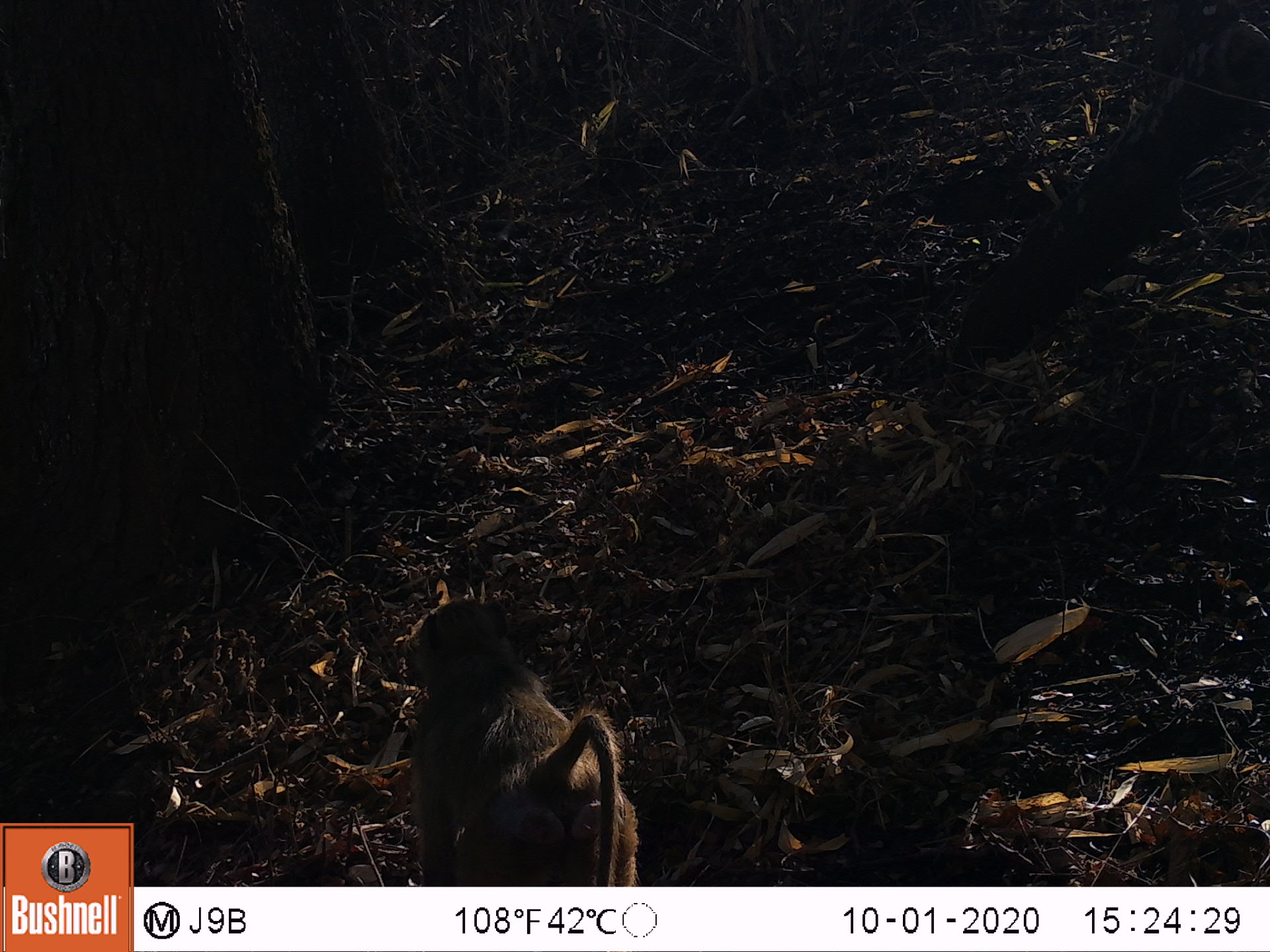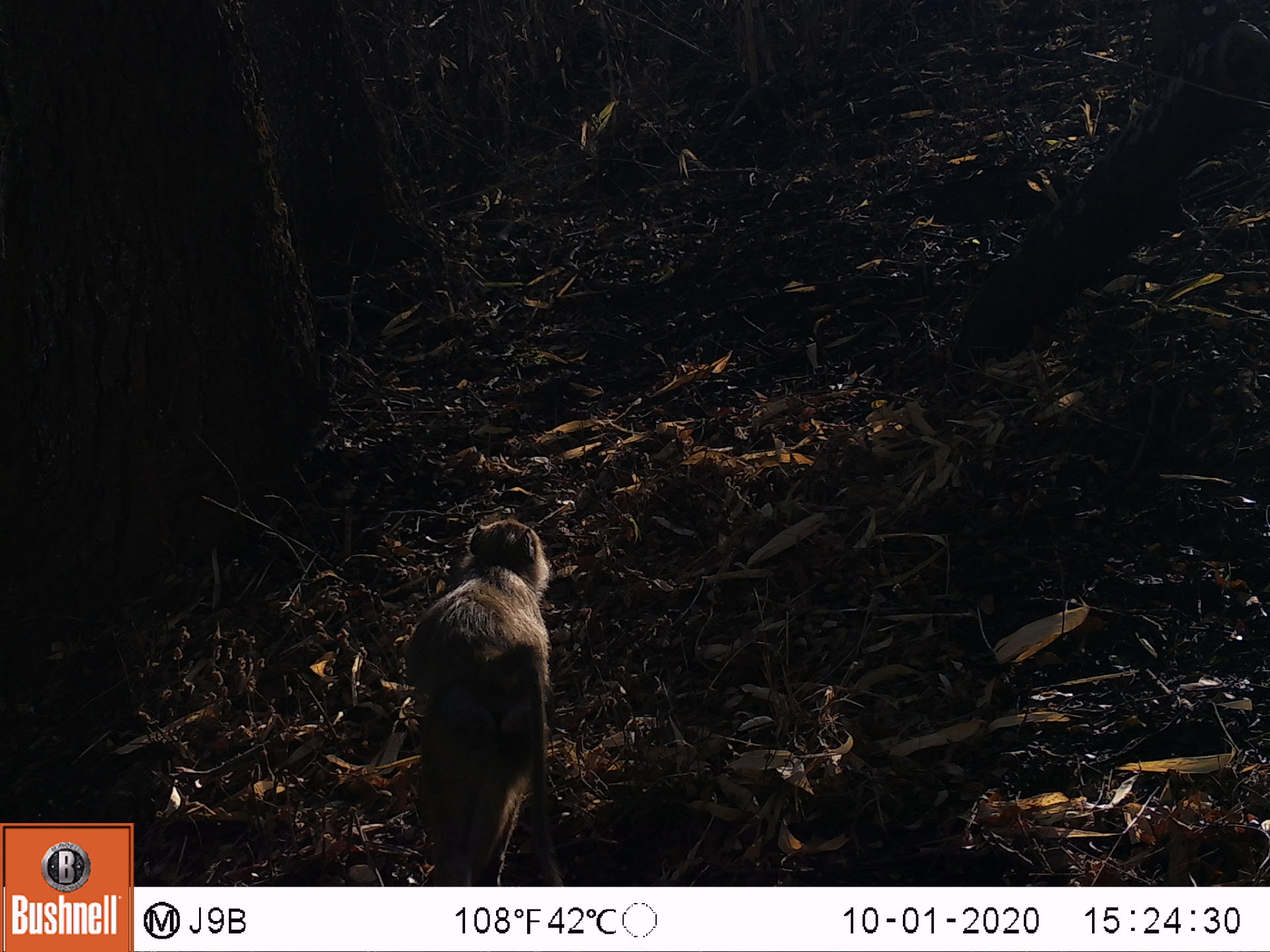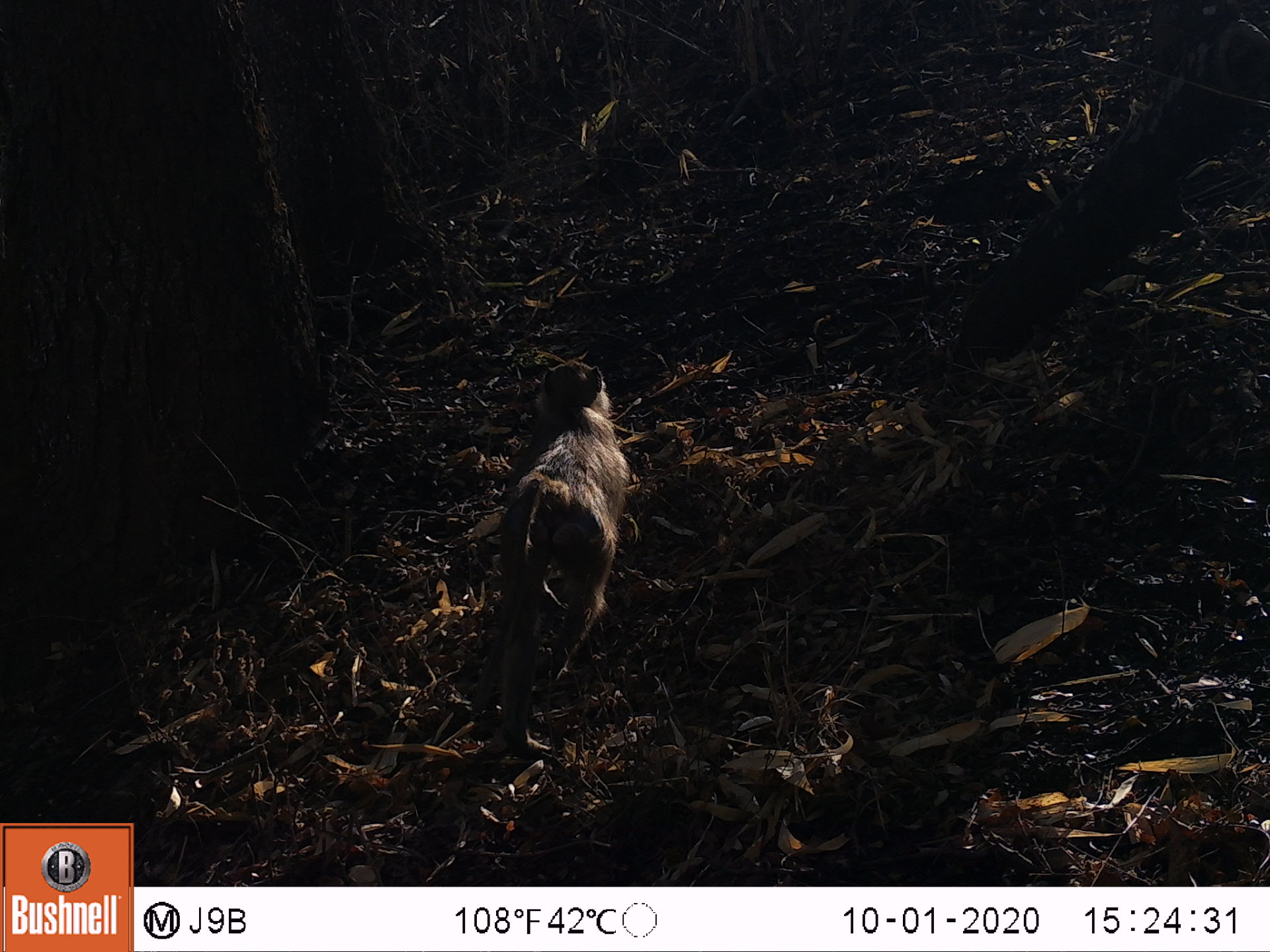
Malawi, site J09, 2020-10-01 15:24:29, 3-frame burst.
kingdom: Animalia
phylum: Chordata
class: Mammalia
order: Primates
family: Cercopithecidae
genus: Papio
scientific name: Papio cynocephalus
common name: yellow baboon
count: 1